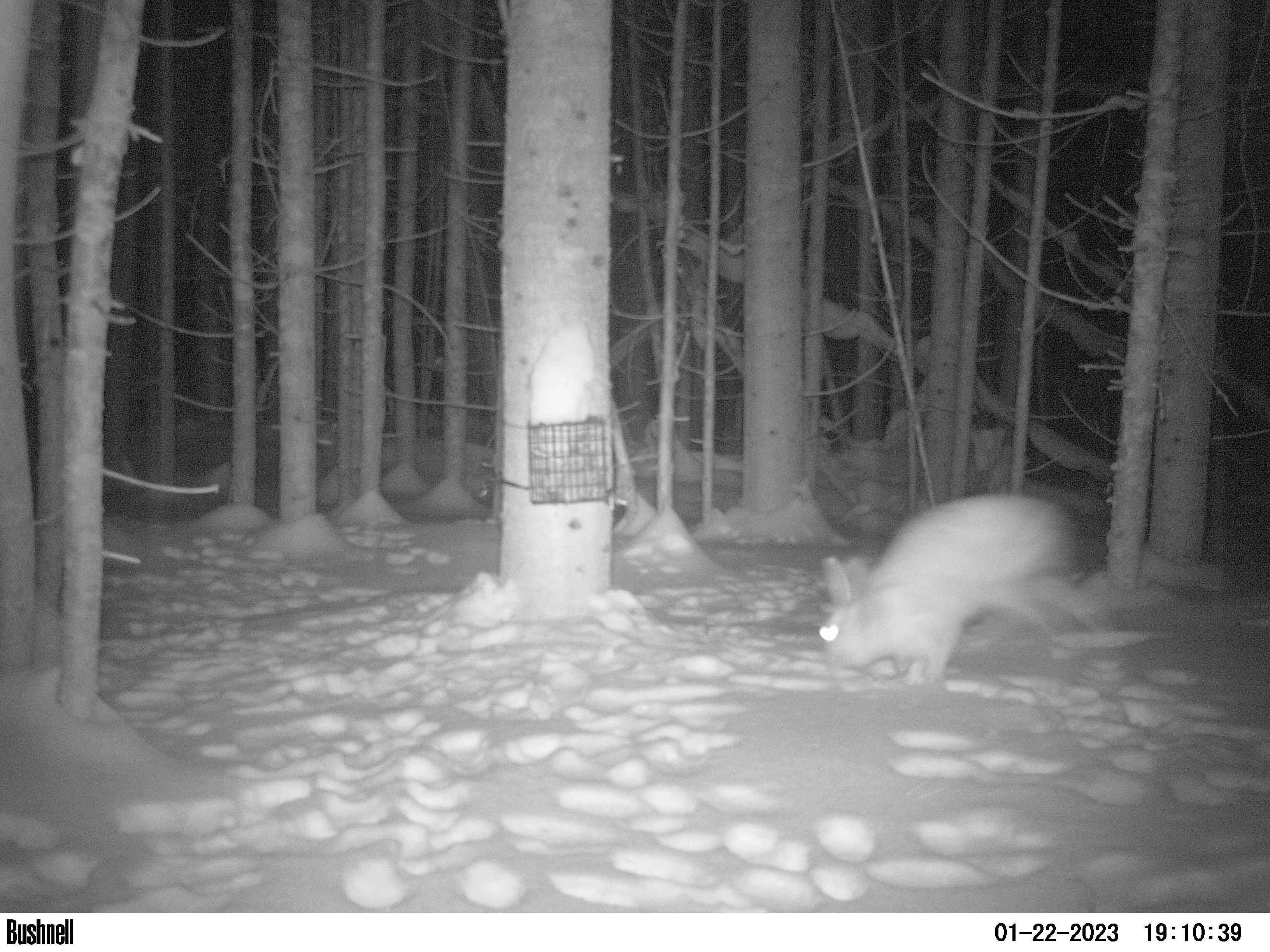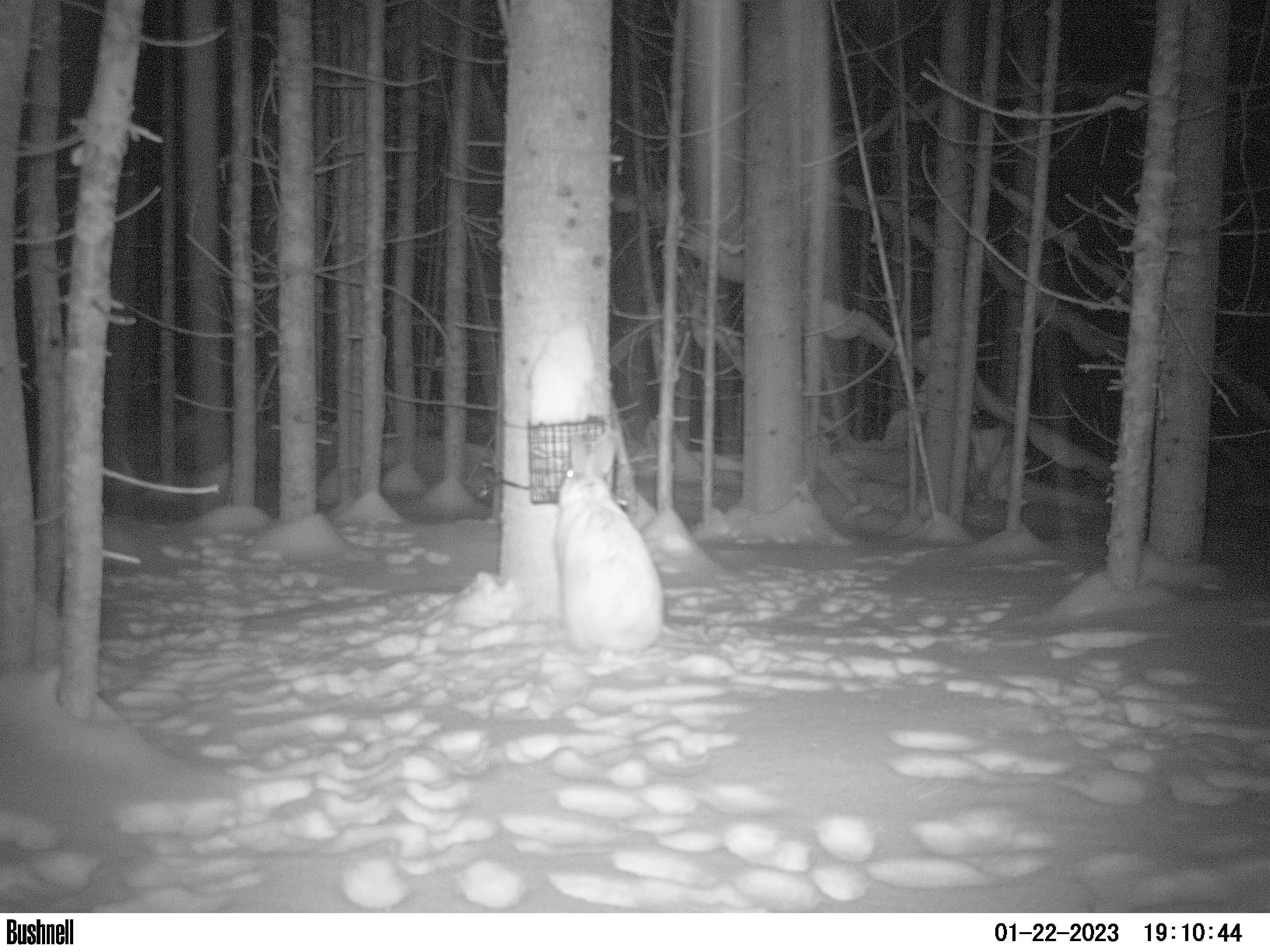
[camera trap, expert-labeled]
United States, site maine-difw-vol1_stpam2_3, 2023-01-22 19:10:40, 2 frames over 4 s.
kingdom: Animalia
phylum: Chordata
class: Mammalia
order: Lagomorpha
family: Leporidae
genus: Lepus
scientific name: Lepus americanus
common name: snowshoe hare